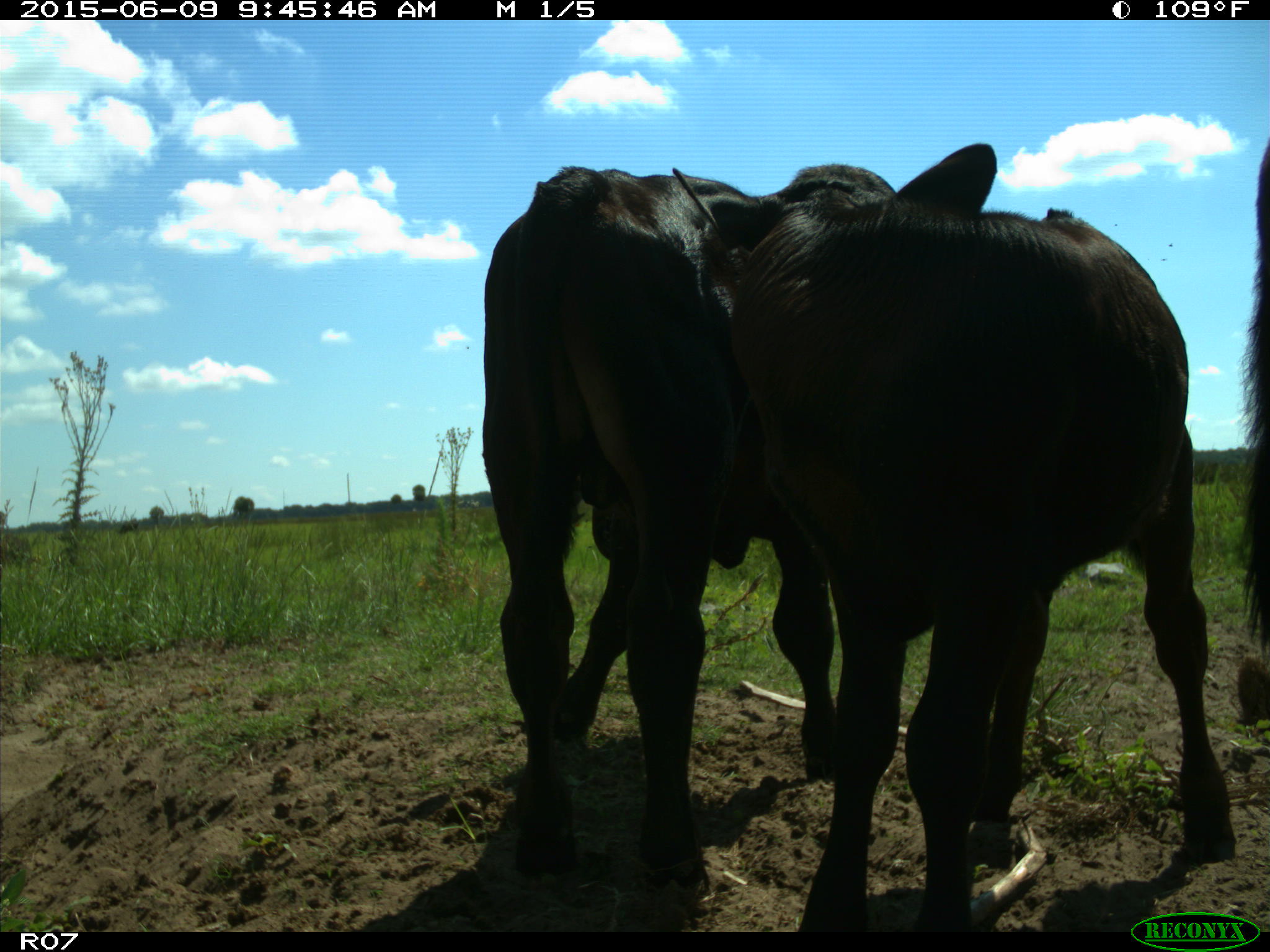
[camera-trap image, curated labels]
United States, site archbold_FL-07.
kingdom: Animalia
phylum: Chordata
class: Mammalia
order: Artiodactyla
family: Bovidae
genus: Bos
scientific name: Bos taurus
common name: domestic cow